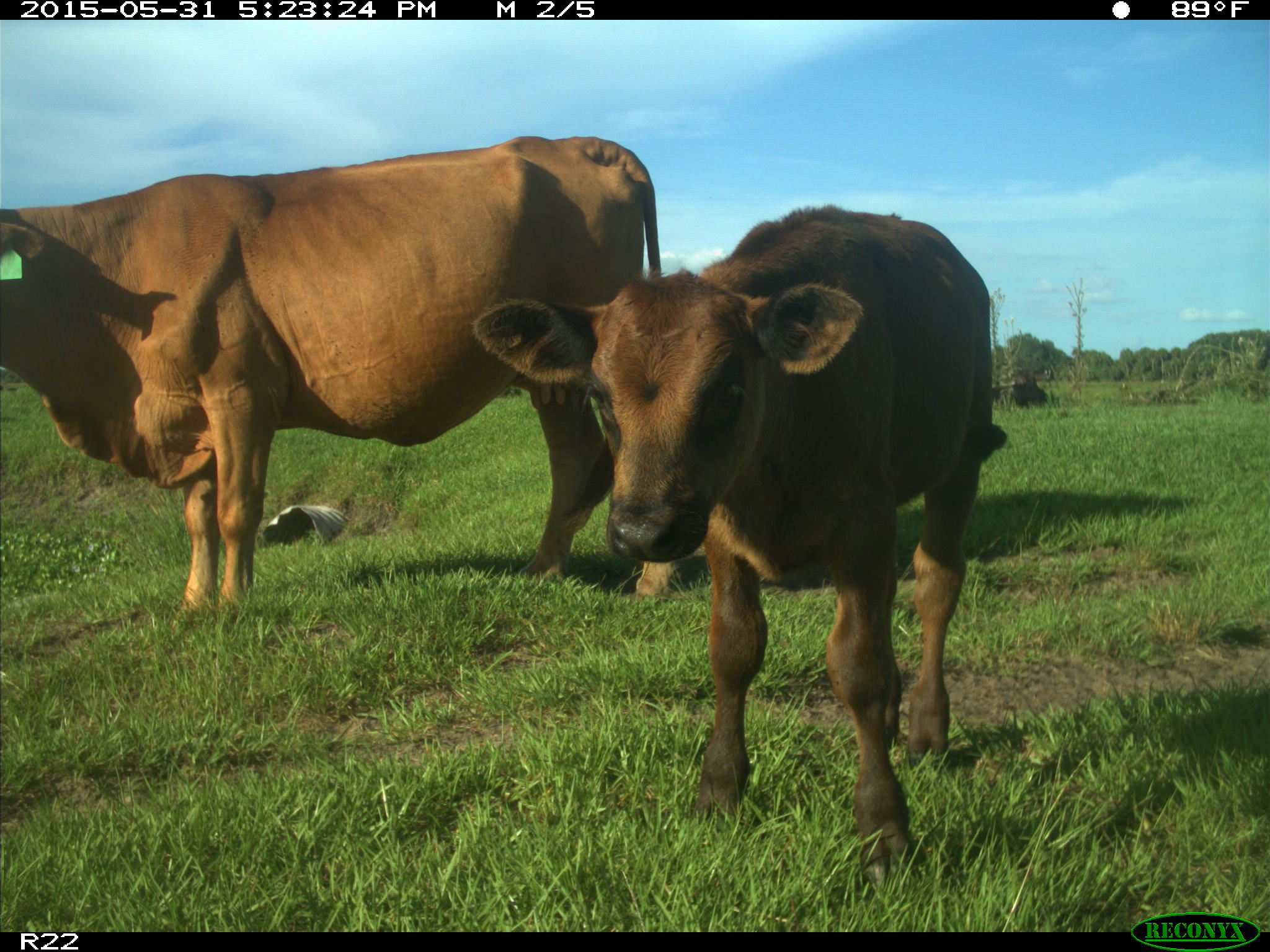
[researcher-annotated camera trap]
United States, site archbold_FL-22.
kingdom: Animalia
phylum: Chordata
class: Mammalia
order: Artiodactyla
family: Bovidae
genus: Bos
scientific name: Bos taurus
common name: domestic cow